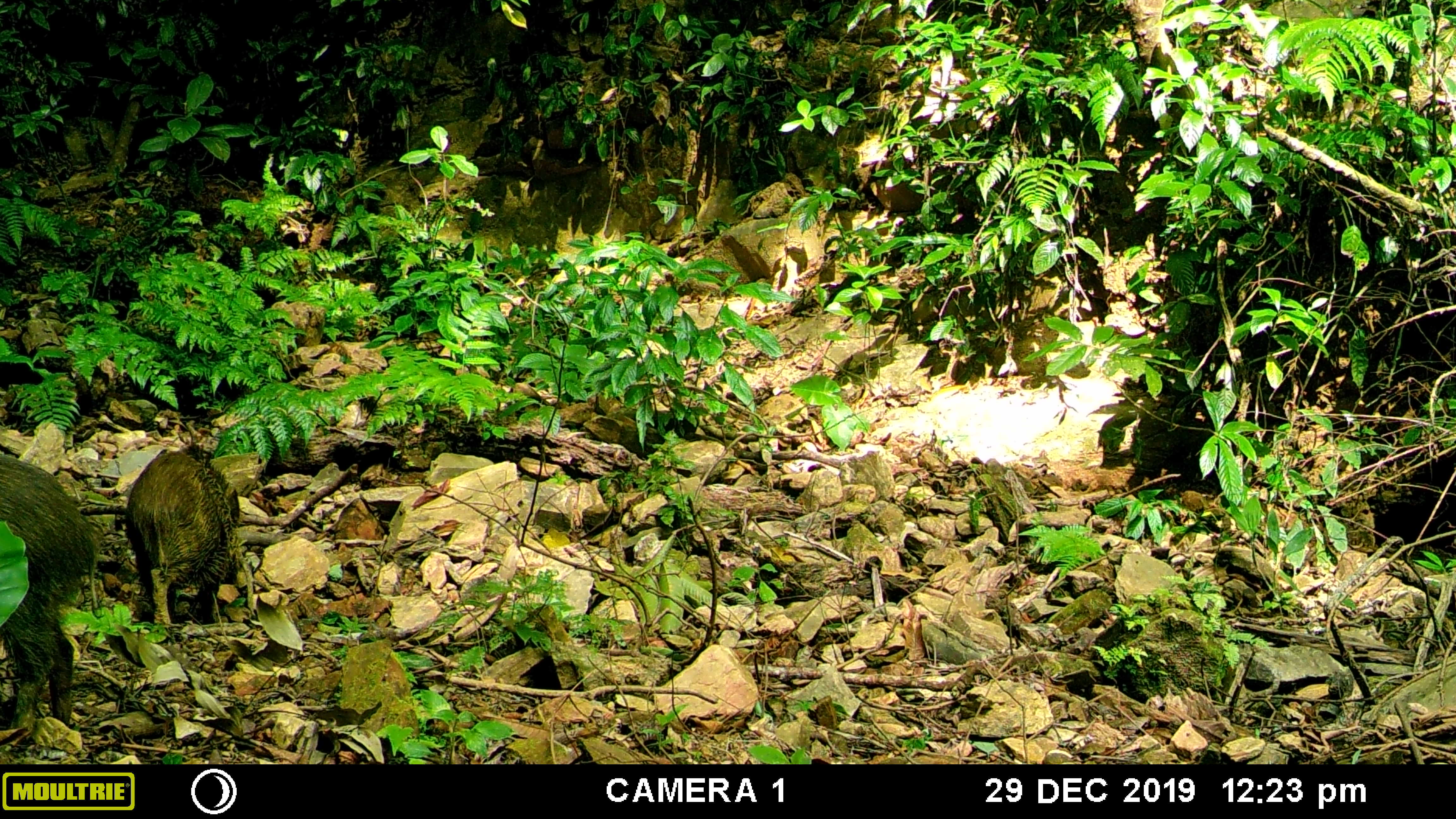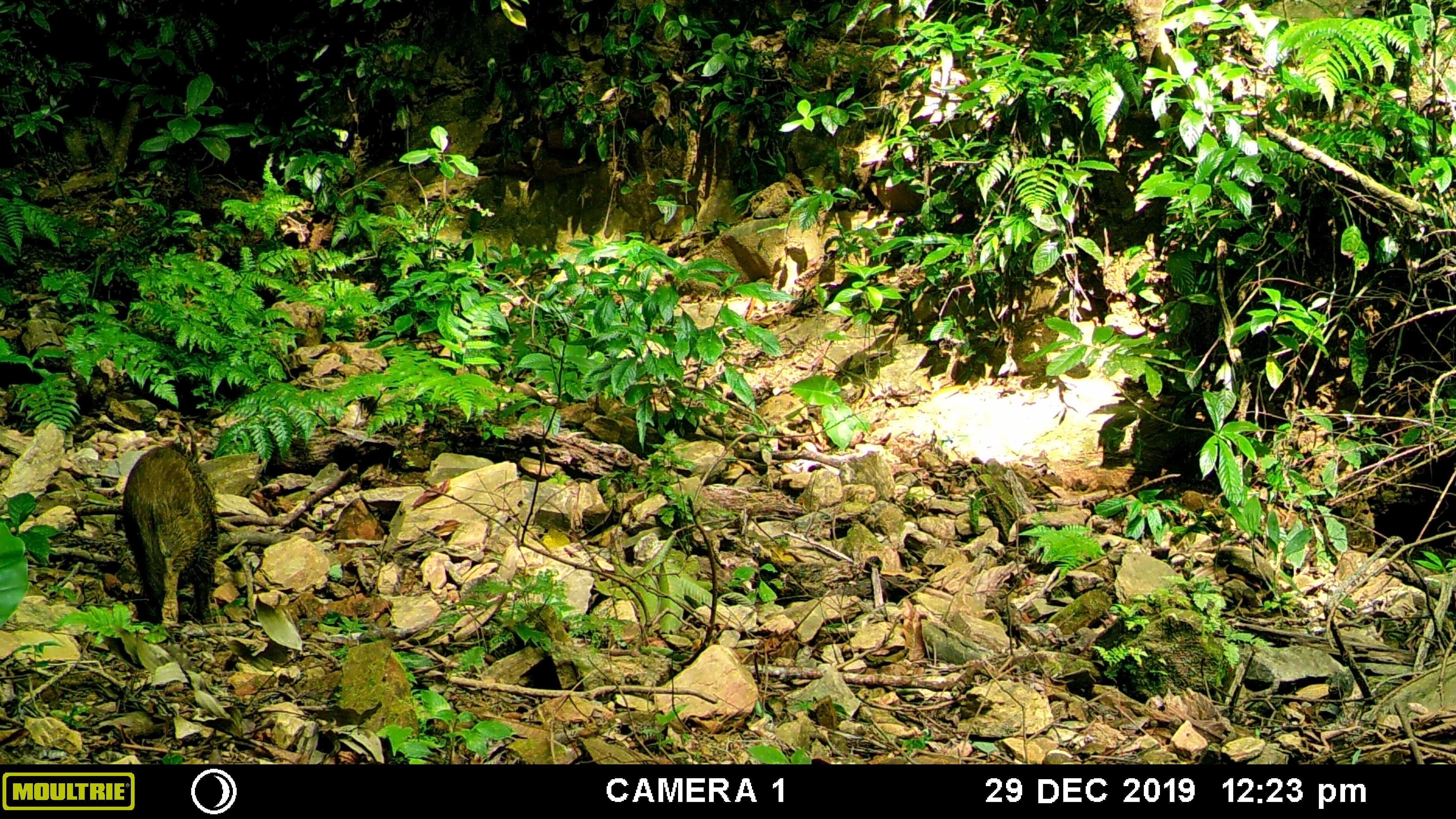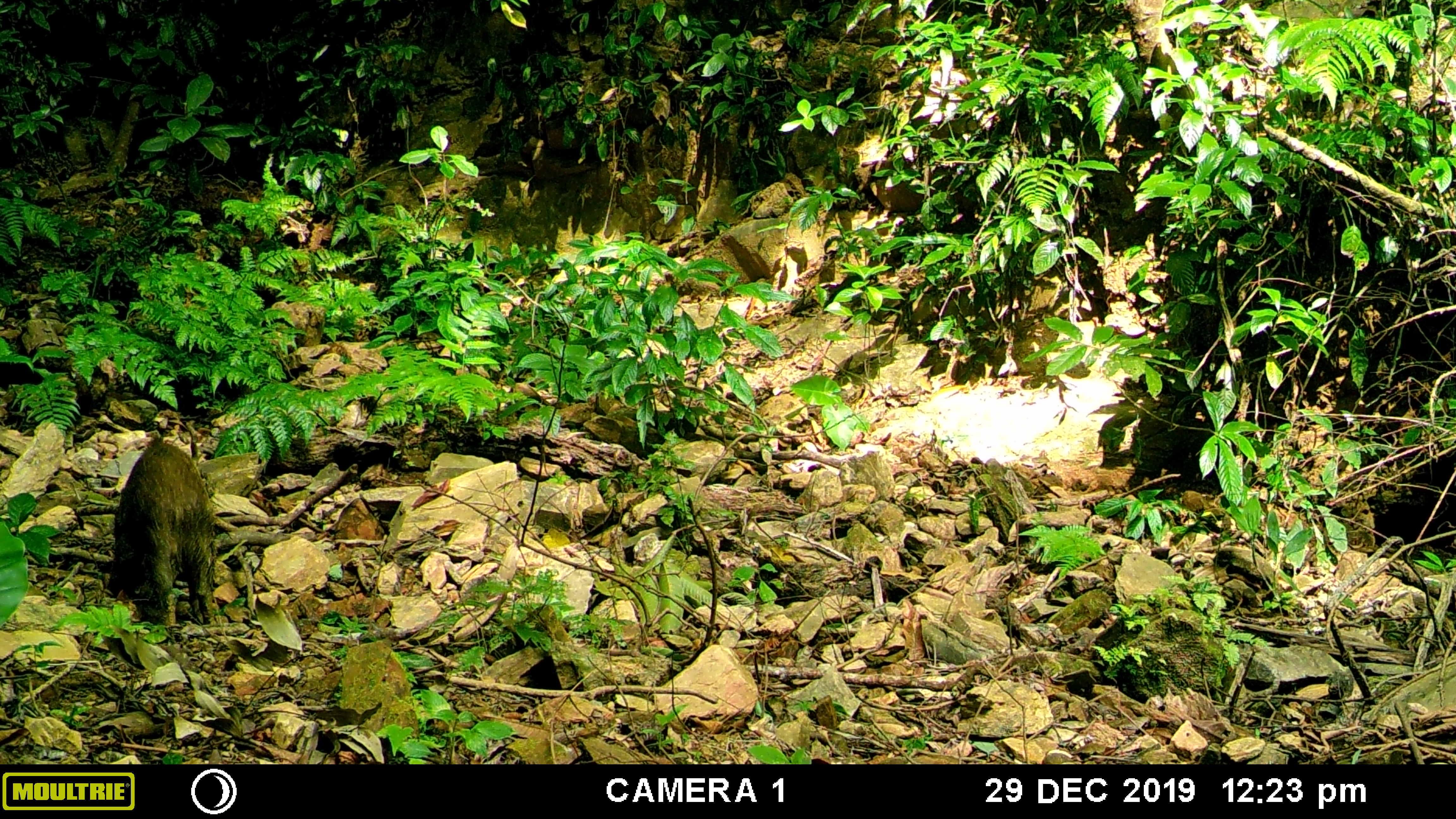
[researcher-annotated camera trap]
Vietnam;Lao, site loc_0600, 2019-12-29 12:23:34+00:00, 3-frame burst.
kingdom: Animalia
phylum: Chordata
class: Mammalia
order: Artiodactyla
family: Suidae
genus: Sus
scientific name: Sus scrofa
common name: eurasian wild pig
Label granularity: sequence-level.